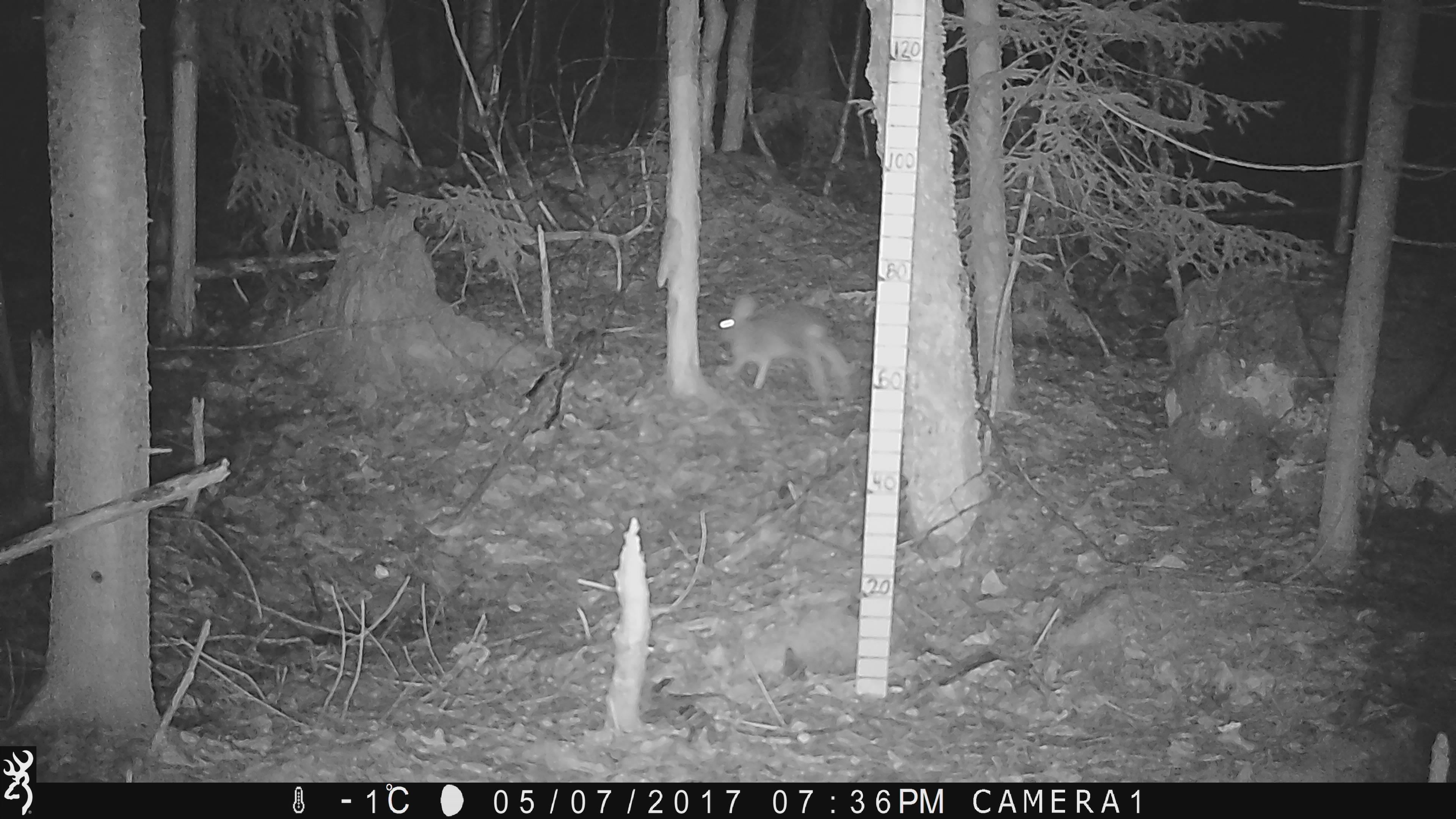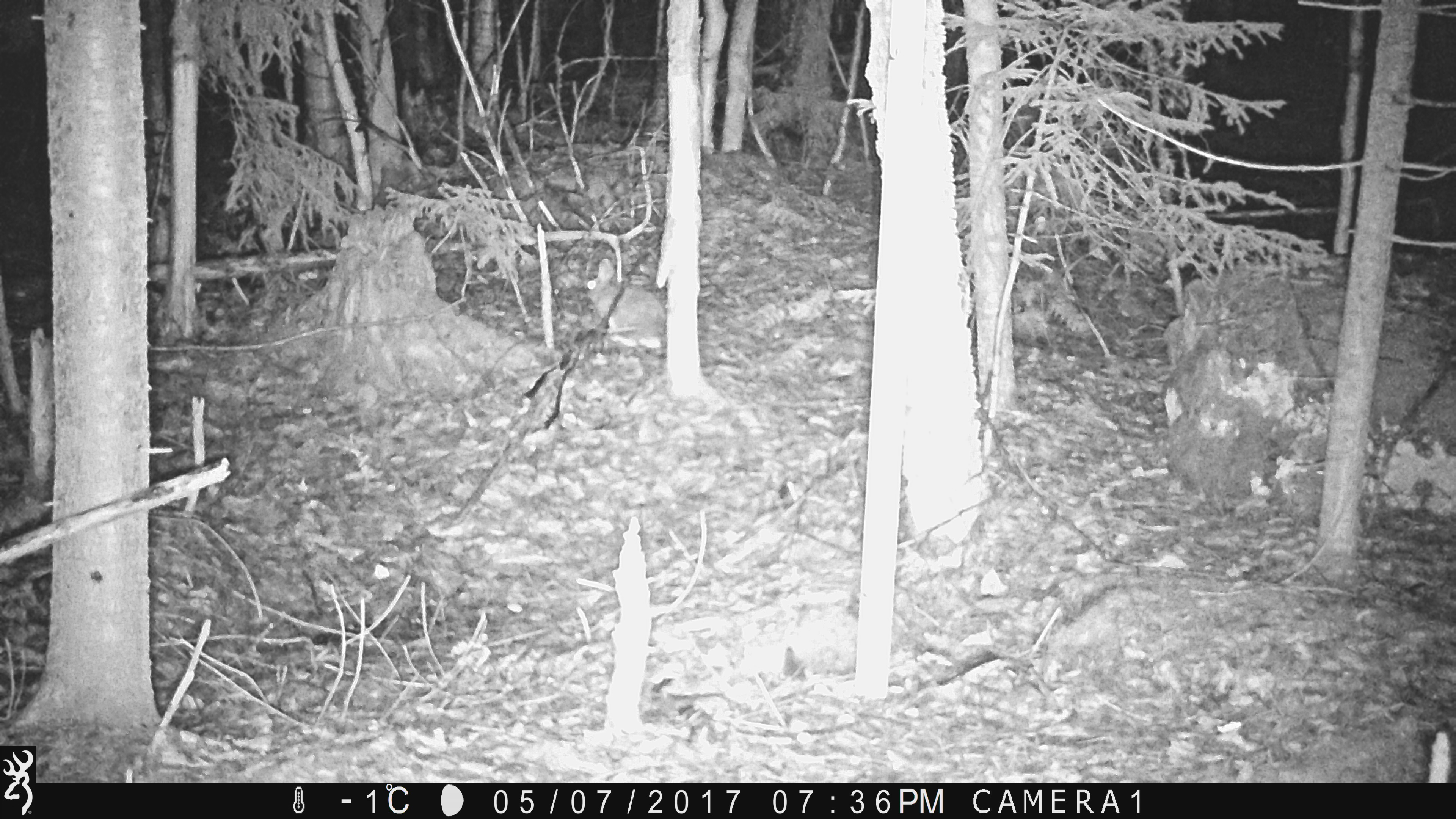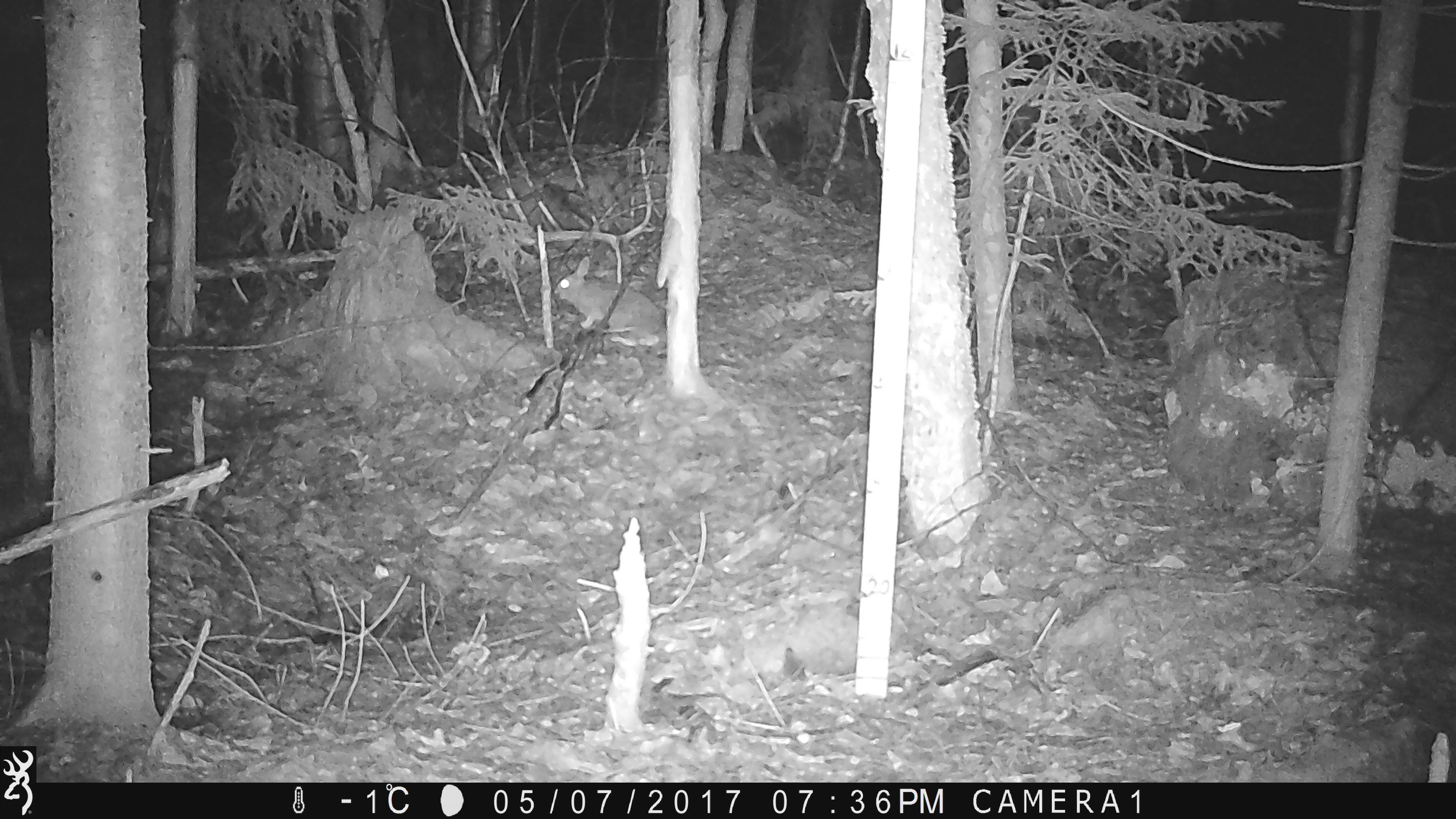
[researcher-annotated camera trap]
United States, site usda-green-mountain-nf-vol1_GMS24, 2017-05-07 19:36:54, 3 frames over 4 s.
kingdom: Animalia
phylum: Chordata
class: Mammalia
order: Lagomorpha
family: Leporidae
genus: Lepus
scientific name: Lepus americanus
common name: snowshoe hare